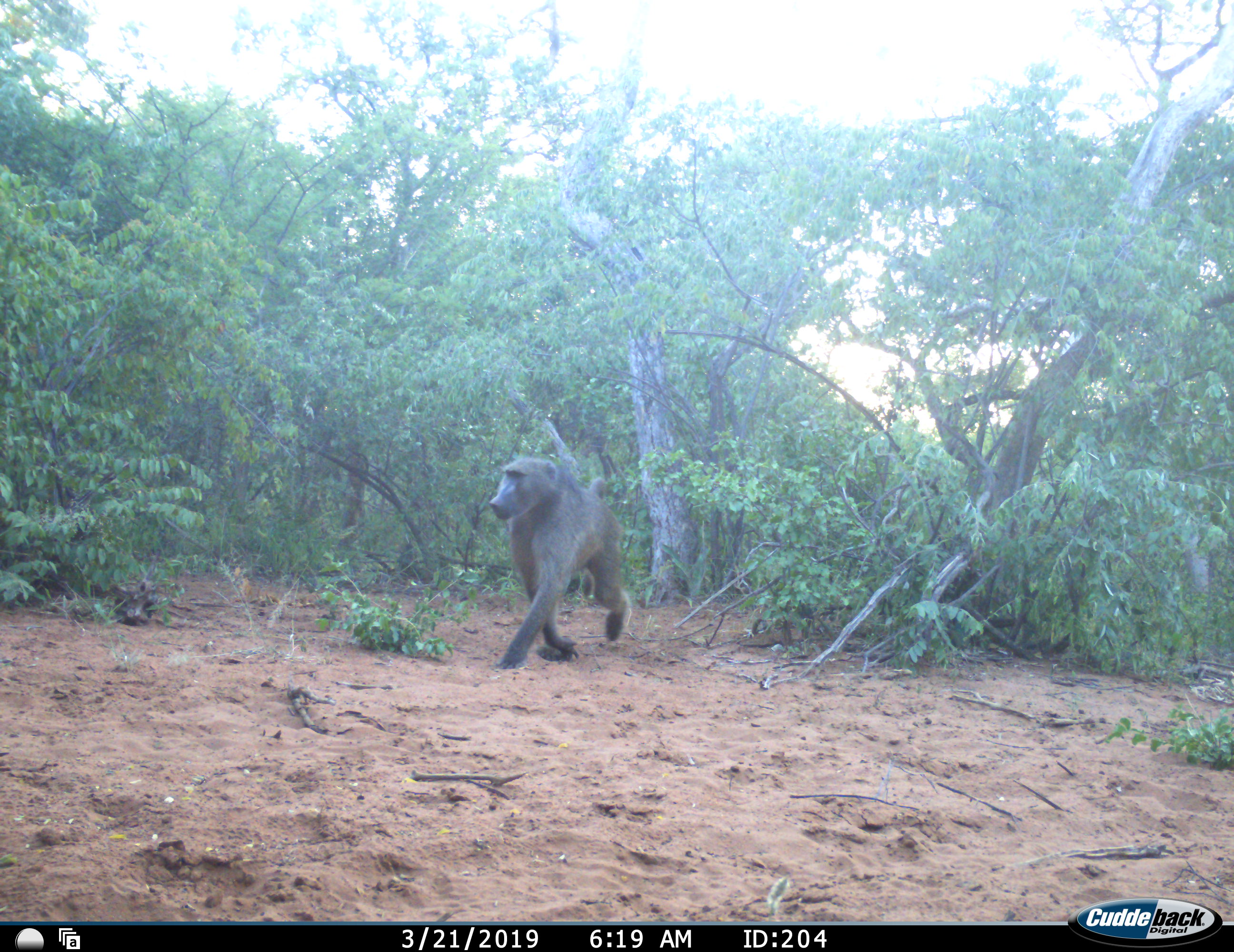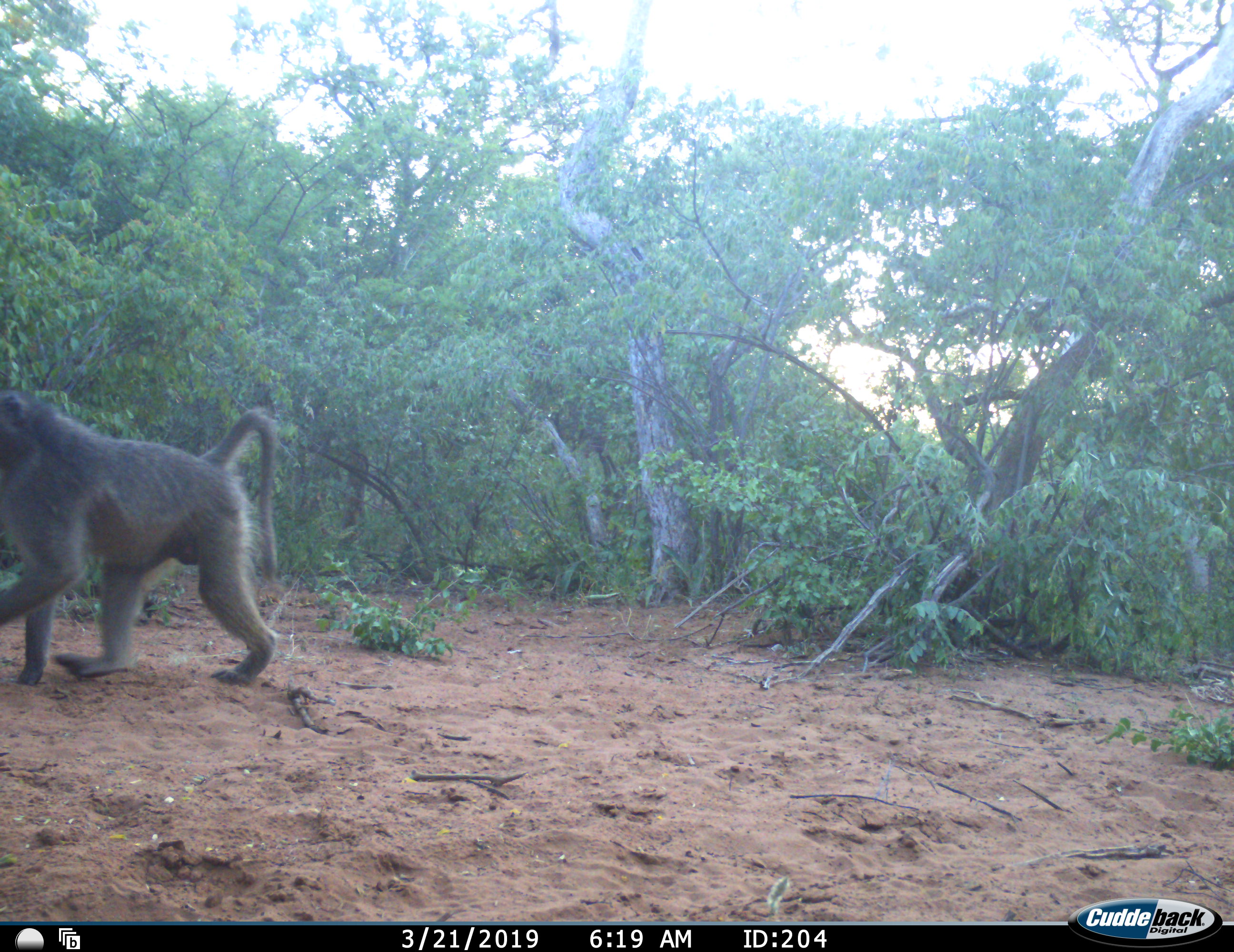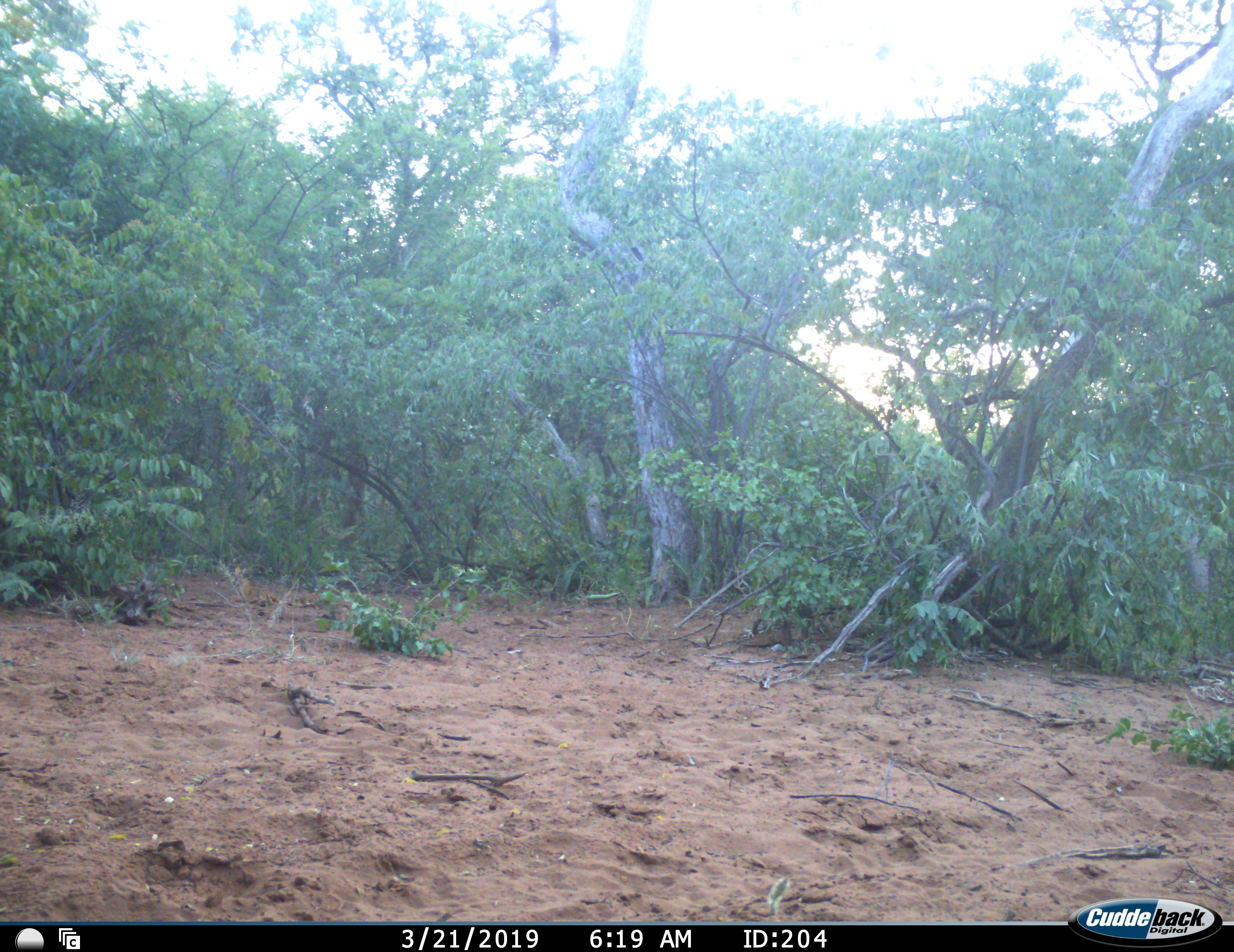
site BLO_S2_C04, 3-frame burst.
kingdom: Animalia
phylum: Chordata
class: Mammalia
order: Primates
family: Cercopithecidae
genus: Papio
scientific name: Papio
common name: baboon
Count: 1.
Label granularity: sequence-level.